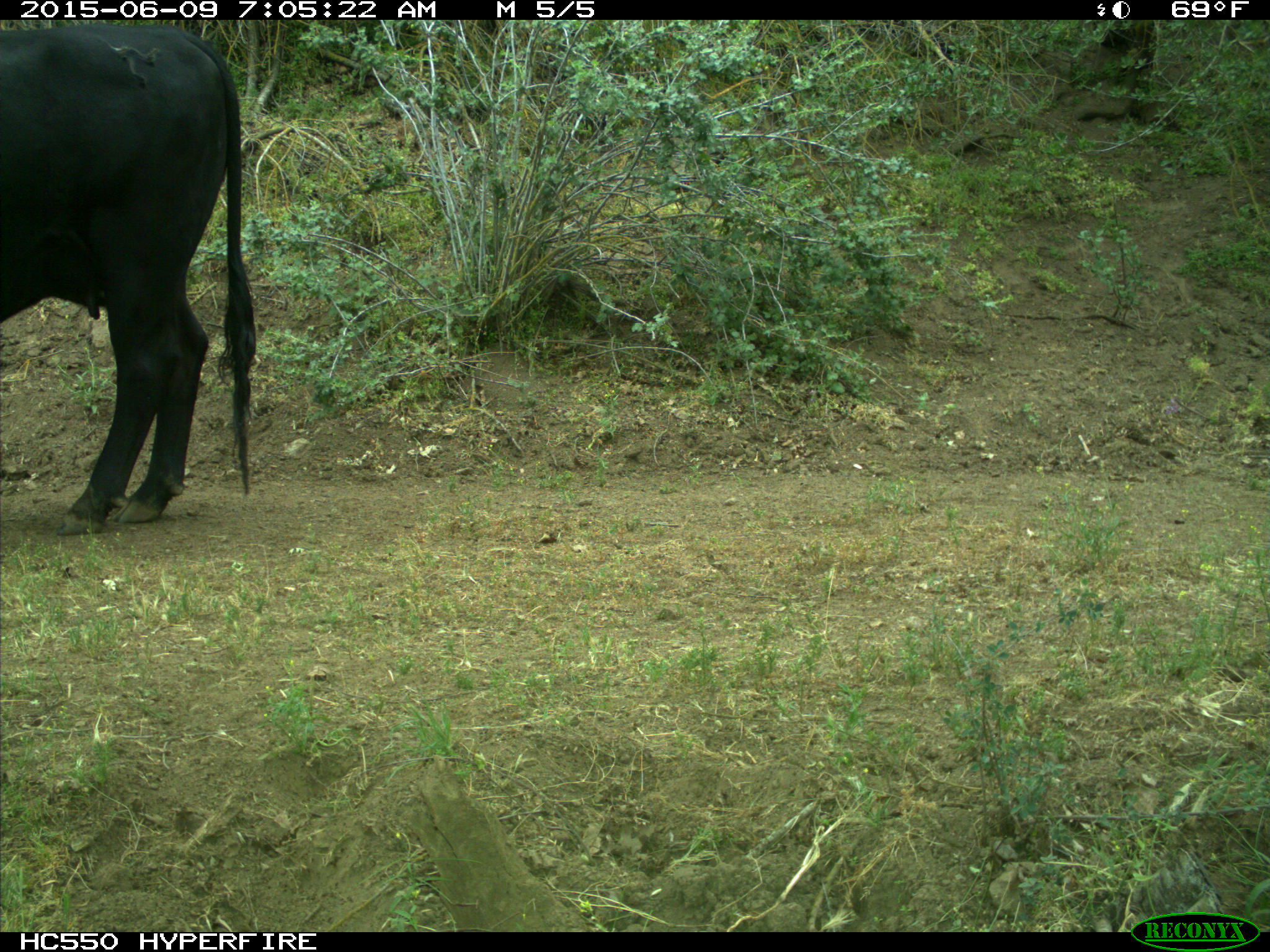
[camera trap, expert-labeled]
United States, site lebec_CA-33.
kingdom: Animalia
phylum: Chordata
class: Mammalia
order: Artiodactyla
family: Bovidae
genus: Bos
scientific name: Bos taurus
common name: domestic cow